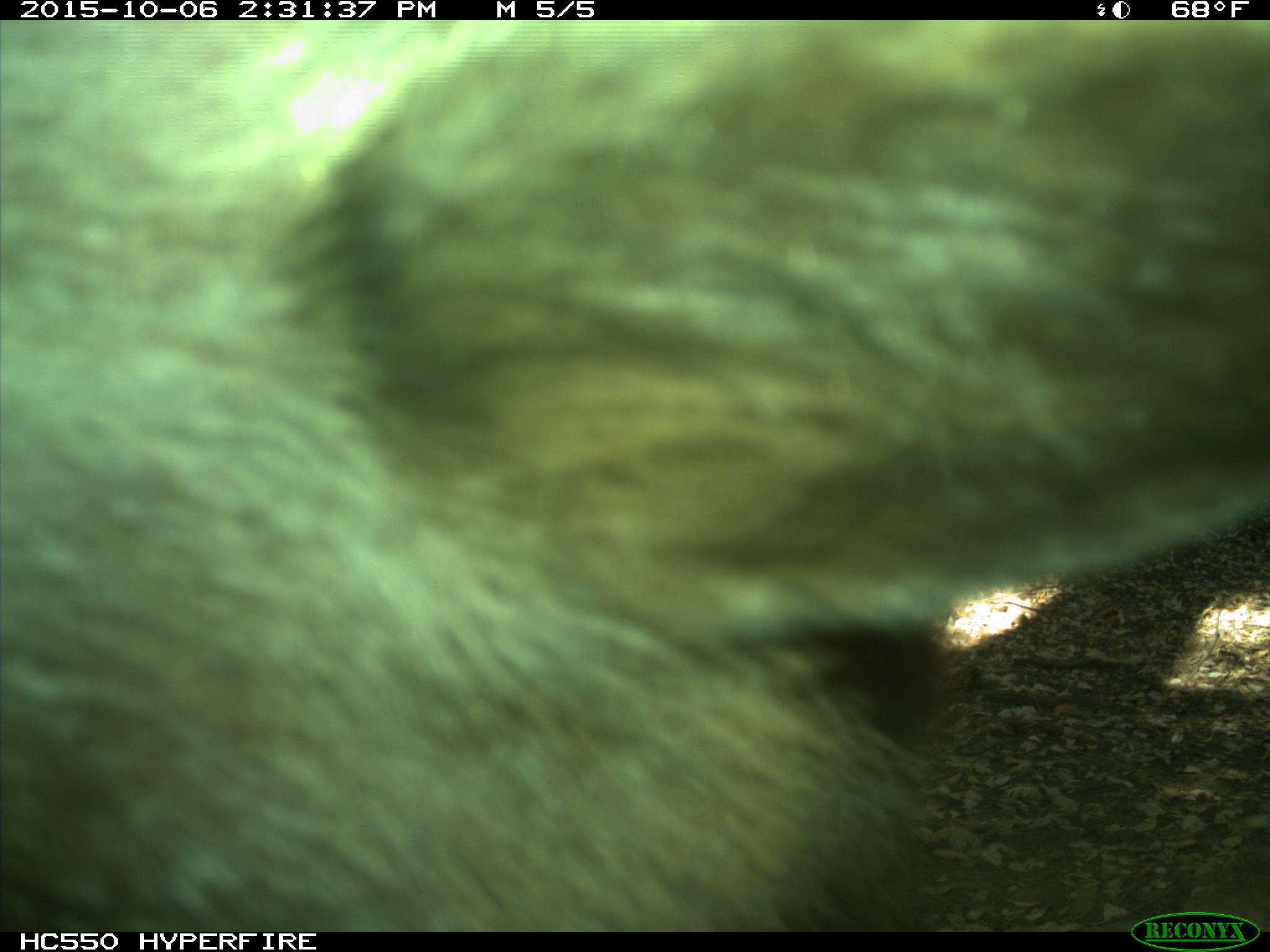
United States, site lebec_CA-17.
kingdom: Animalia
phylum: Chordata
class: Mammalia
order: Carnivora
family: Ursidae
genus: Ursus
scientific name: Ursus americanus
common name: american black bear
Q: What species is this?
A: Ursus americanus (american black bear).